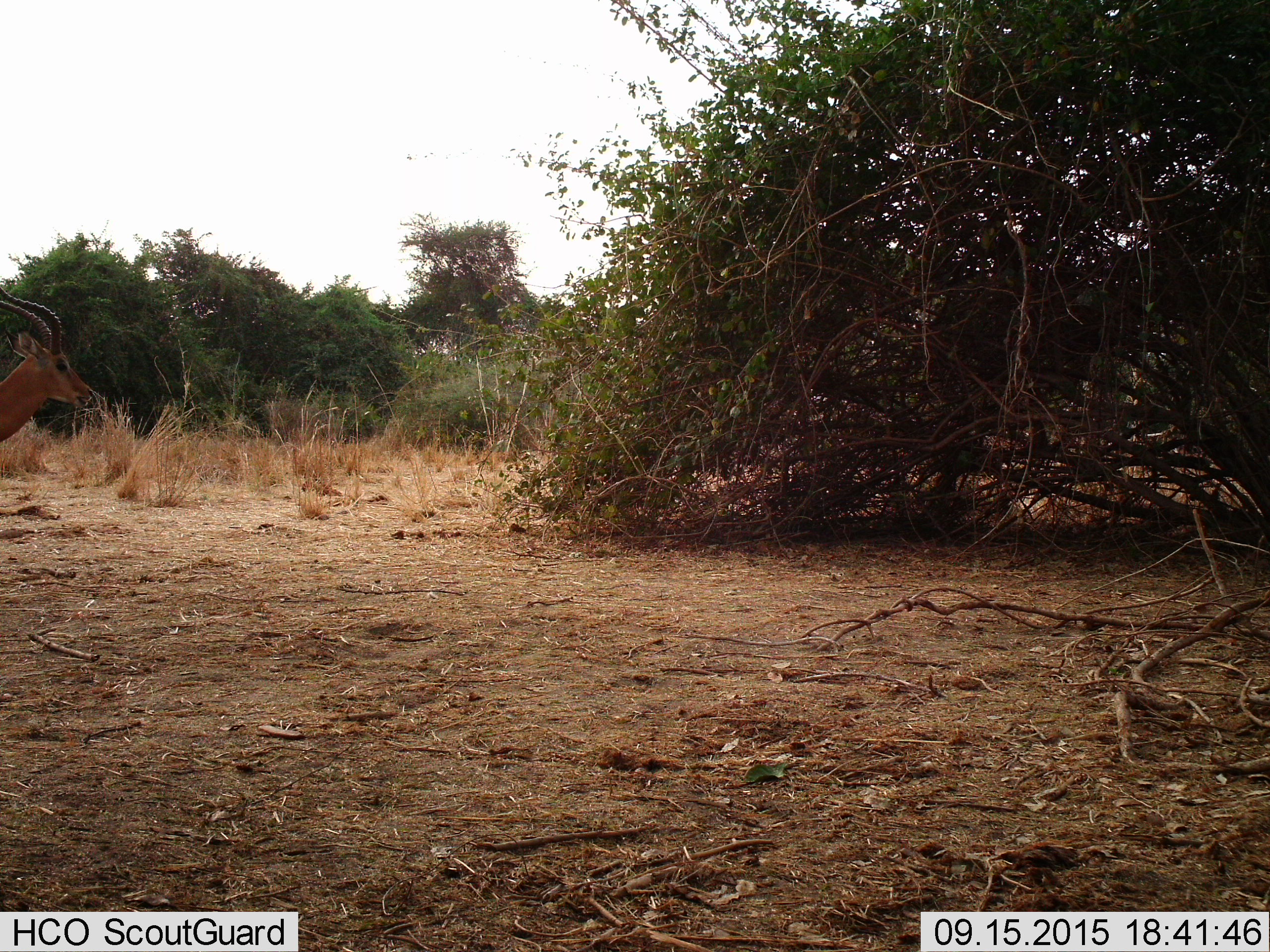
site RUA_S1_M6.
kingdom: Animalia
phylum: Chordata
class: Mammalia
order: Artiodactyla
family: Bovidae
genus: Aepyceros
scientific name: Aepyceros melampus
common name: impala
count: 1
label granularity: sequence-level